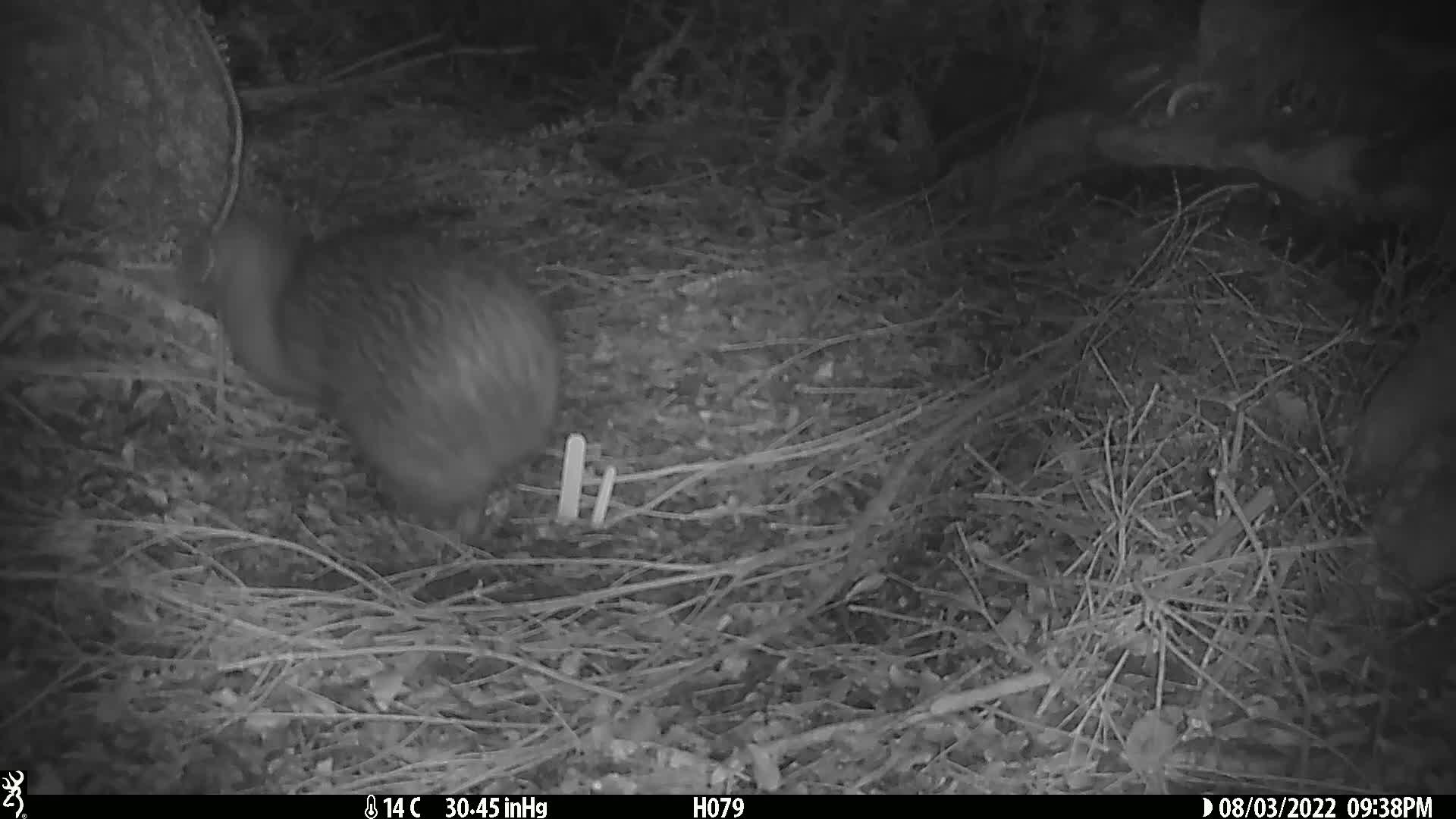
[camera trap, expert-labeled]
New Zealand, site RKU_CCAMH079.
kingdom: Animalia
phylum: Chordata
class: Aves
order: Apterygiformes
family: Apterygidae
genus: Apteryx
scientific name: Apteryx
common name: kiwi